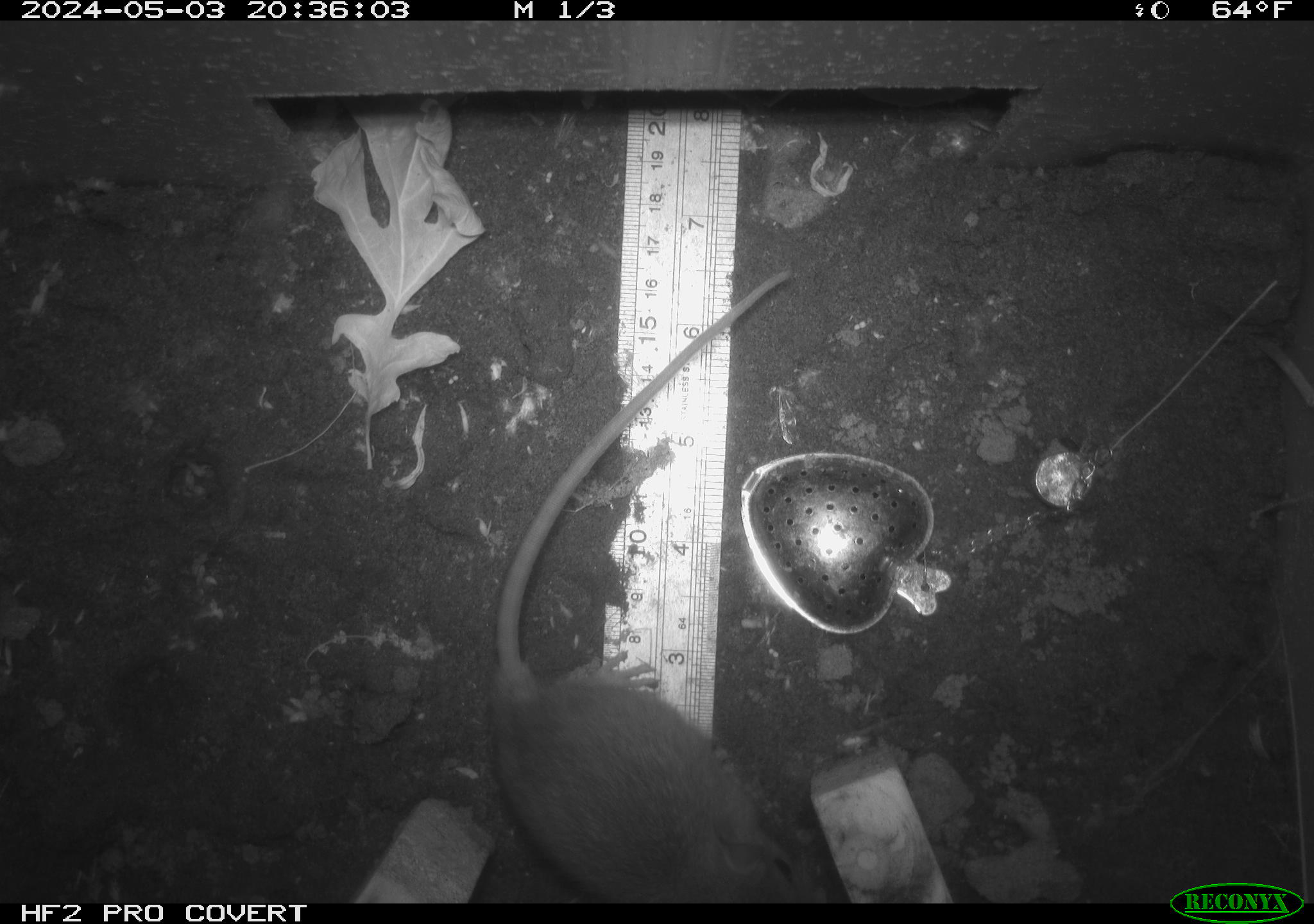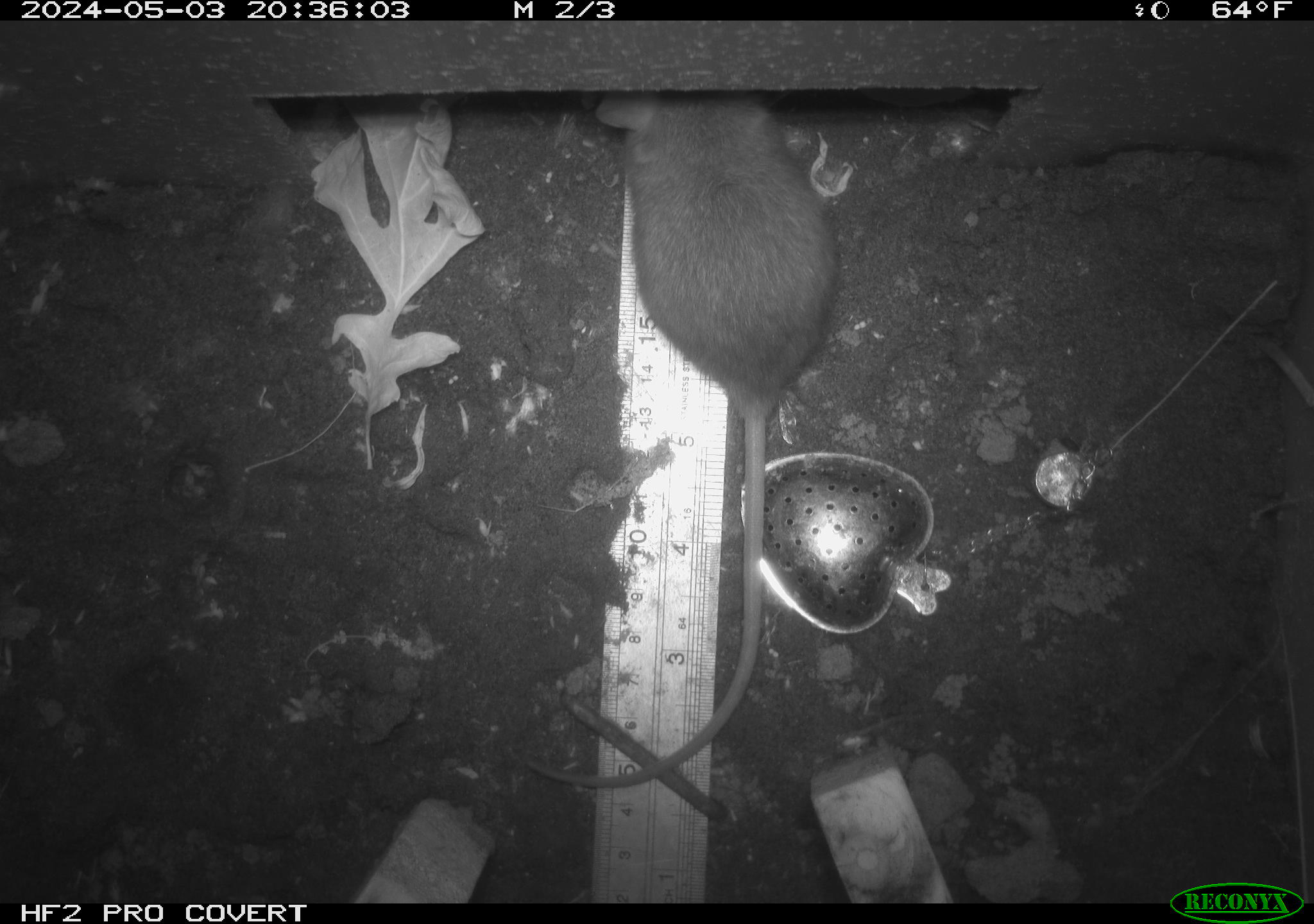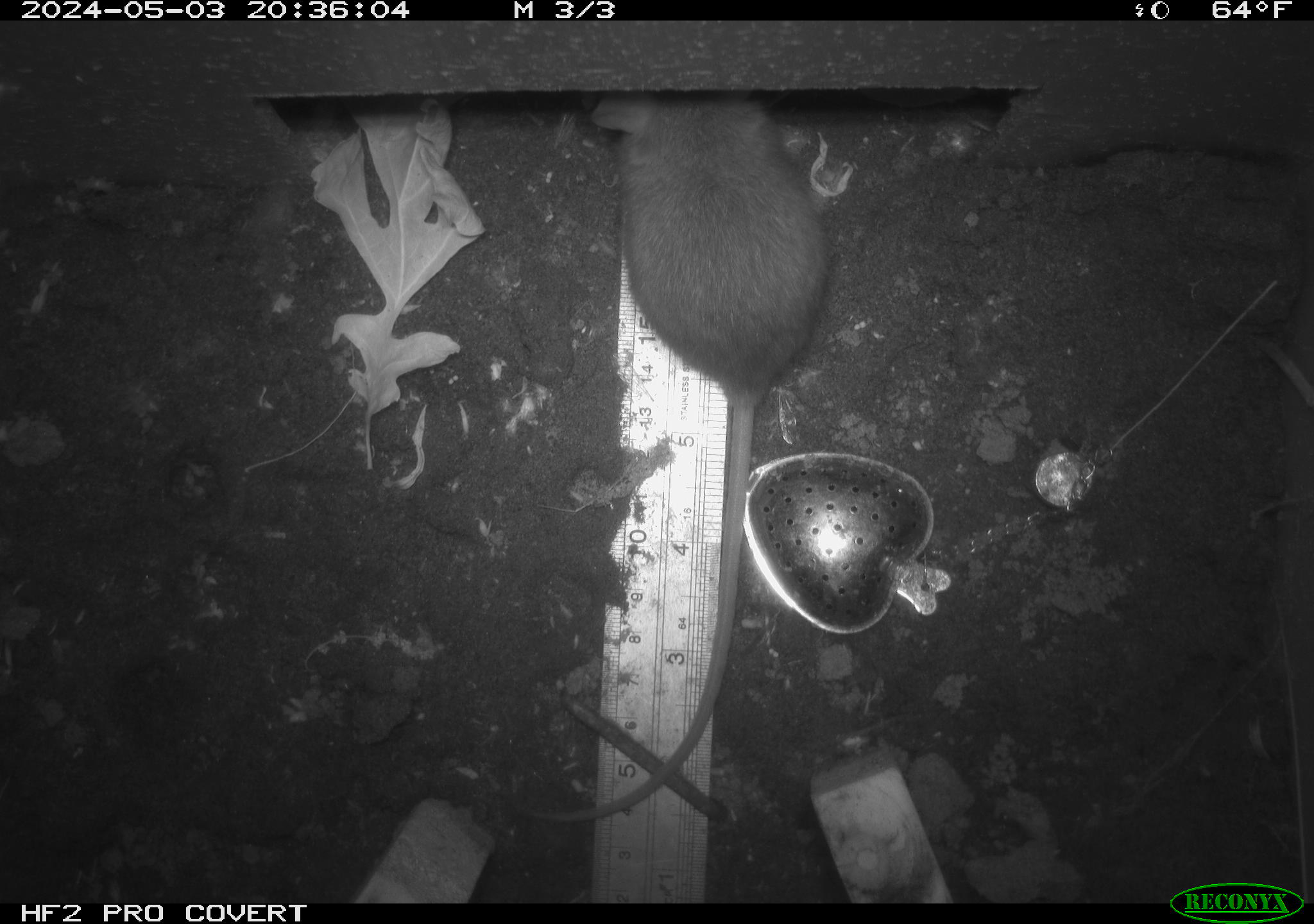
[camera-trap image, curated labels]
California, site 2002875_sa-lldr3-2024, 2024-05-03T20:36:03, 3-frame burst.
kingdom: Animalia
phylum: Chordata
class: Mammalia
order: Rodentia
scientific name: Rodentia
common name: mouse species